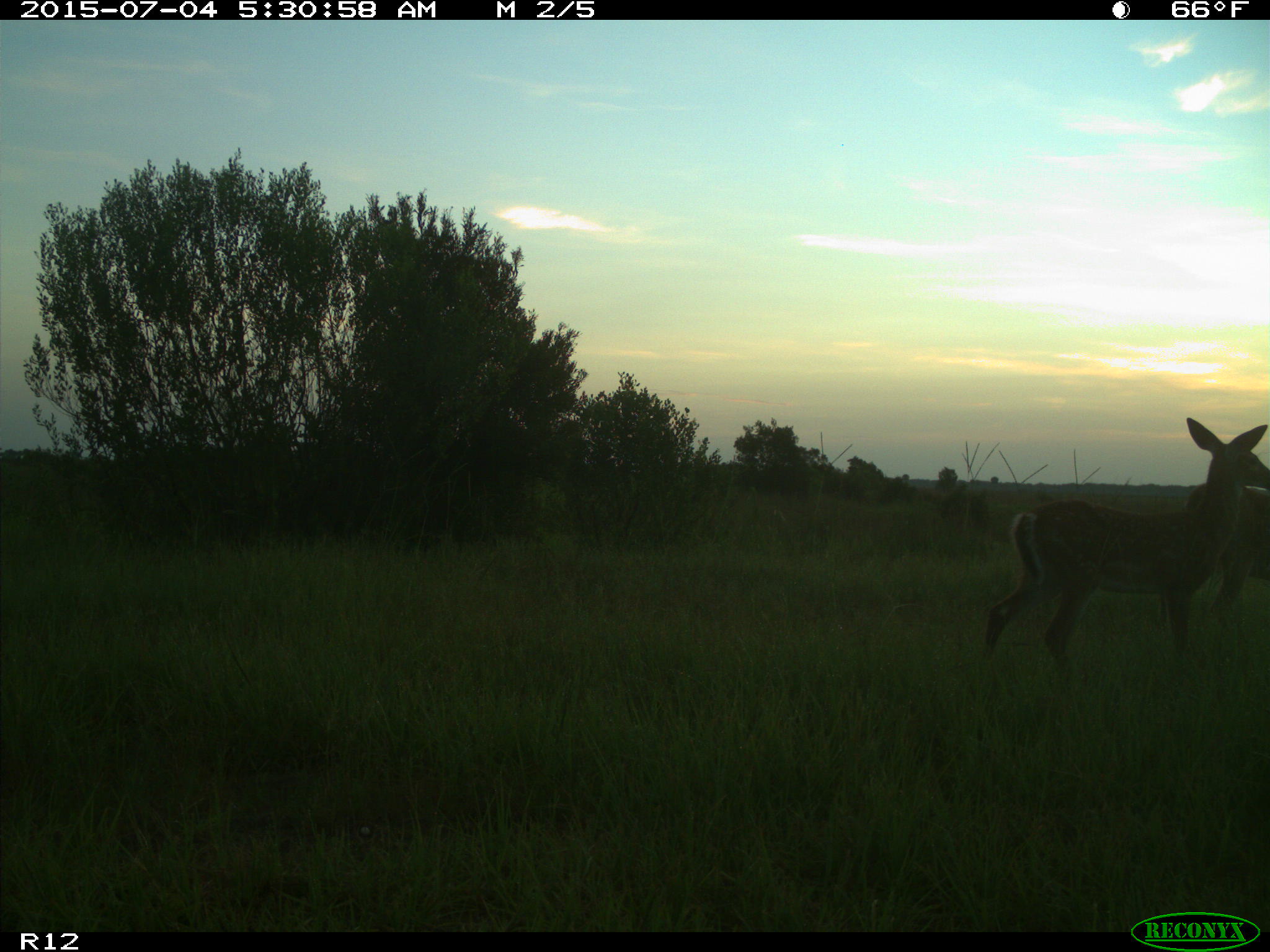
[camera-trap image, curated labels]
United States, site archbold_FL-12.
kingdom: Animalia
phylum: Chordata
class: Mammalia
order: Artiodactyla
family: Cervidae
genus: Odocoileus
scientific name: Odocoileus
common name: deer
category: unidentified deer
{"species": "unidentified deer (deer) (Odocoileus)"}